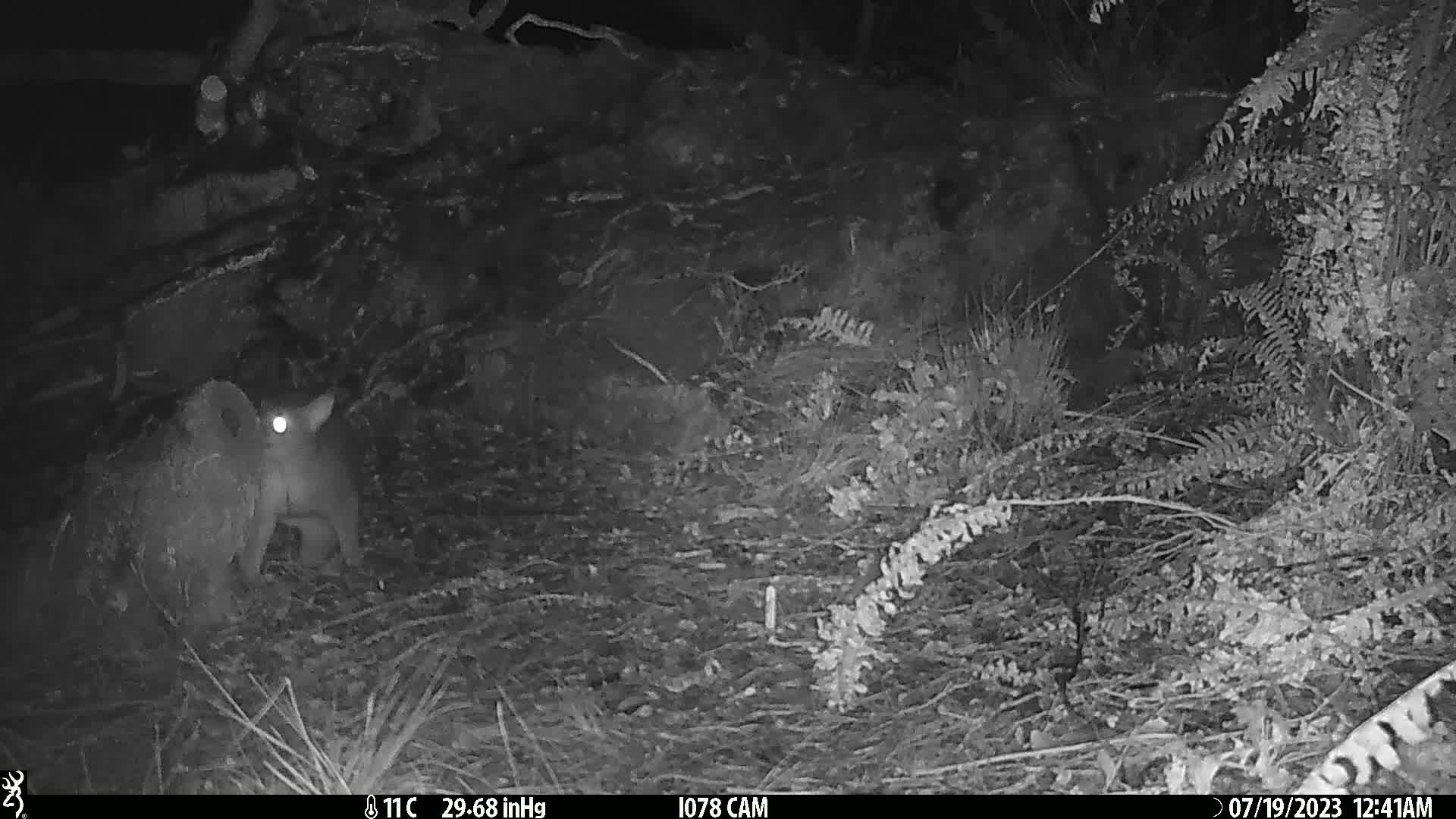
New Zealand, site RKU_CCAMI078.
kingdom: Animalia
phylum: Chordata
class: Mammalia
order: Diprotodontia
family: Phalangeridae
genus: Trichosurus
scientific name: Trichosurus vulpecula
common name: common brushtail possum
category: possum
Possum (common brushtail possum) (Trichosurus vulpecula).